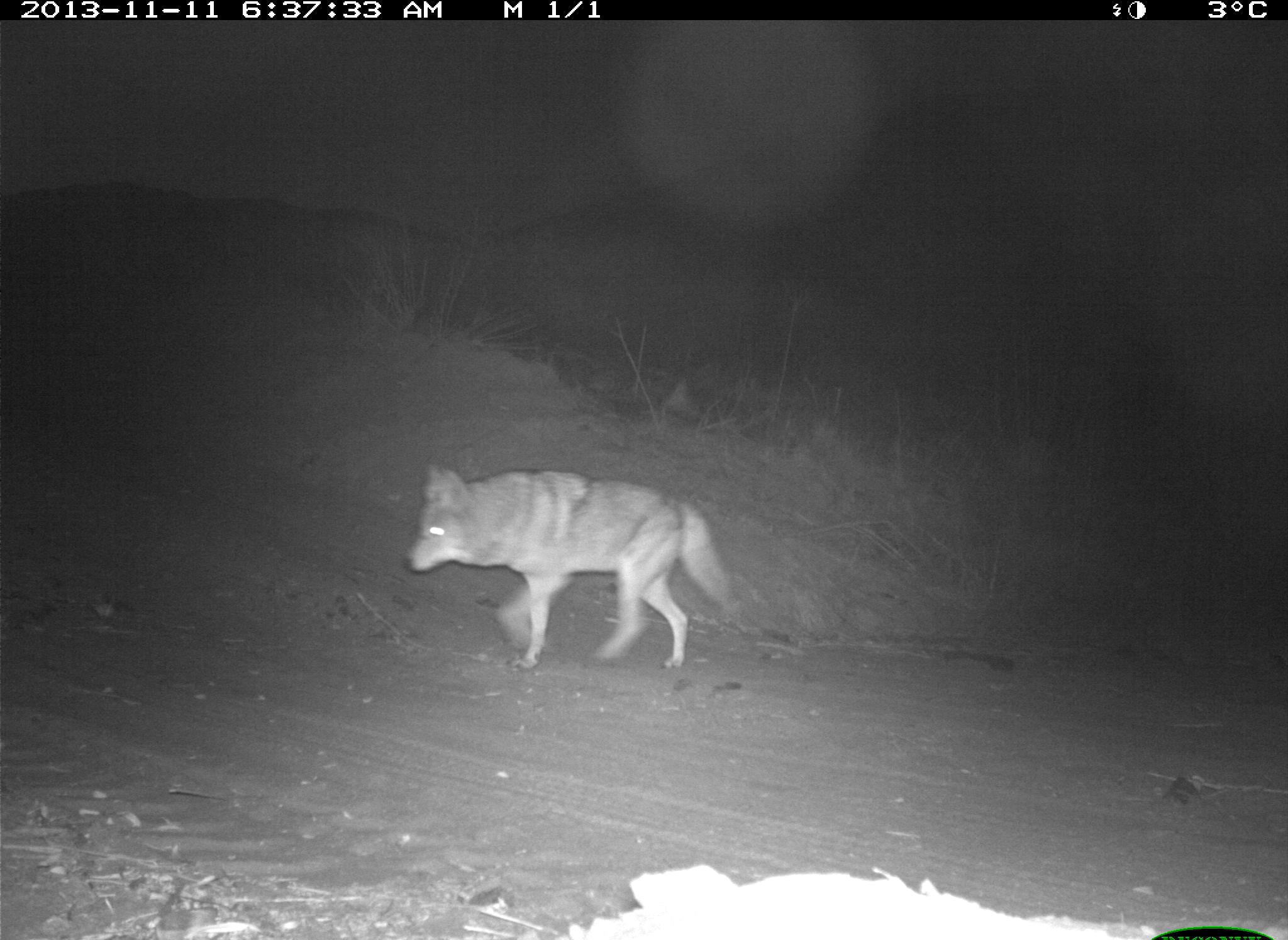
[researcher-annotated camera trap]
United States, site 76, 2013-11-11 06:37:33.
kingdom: Animalia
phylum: Chordata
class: Mammalia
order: Carnivora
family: Canidae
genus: Canis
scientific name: Canis latrans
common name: coyote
Coyote (Canis latrans).